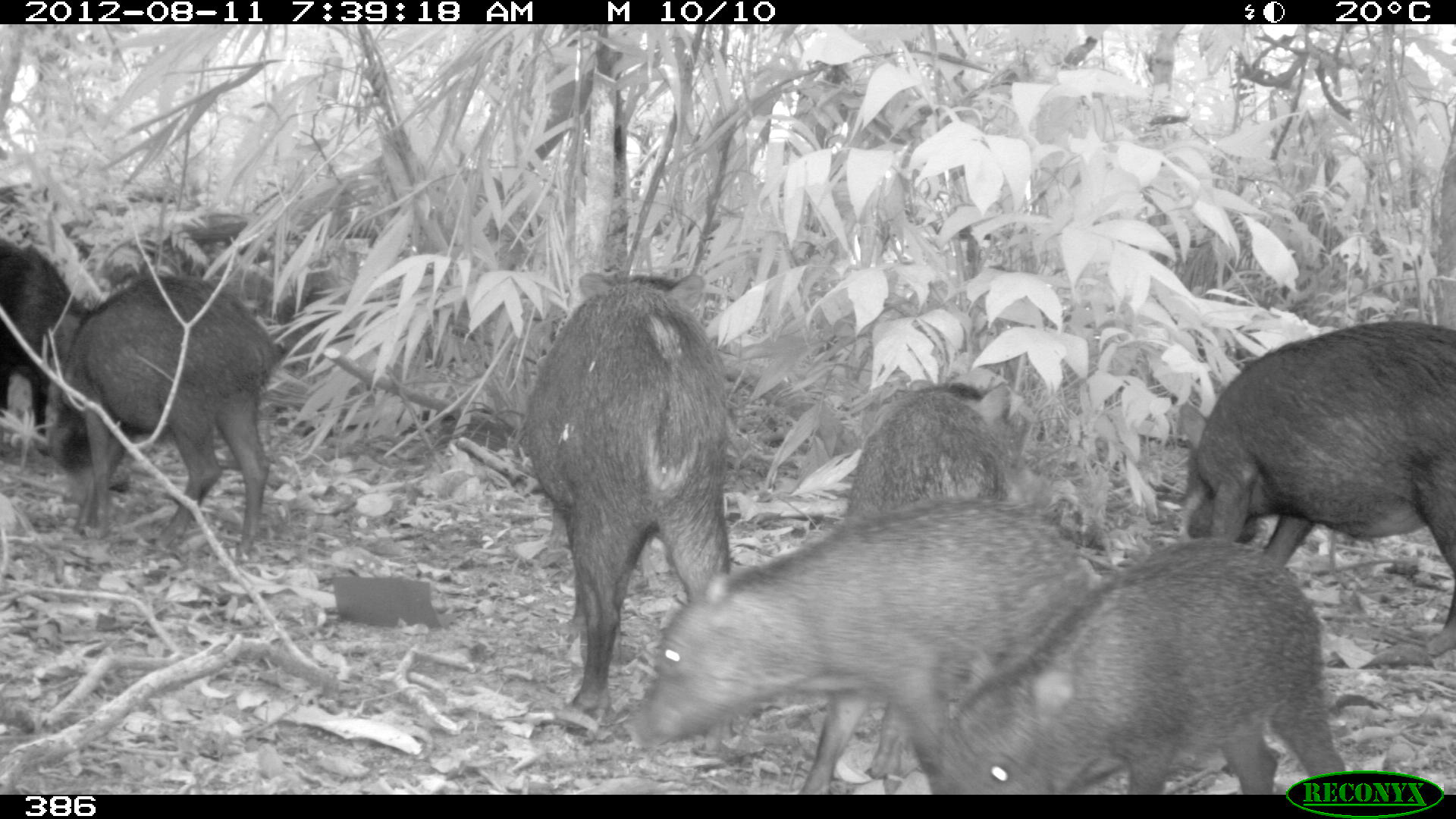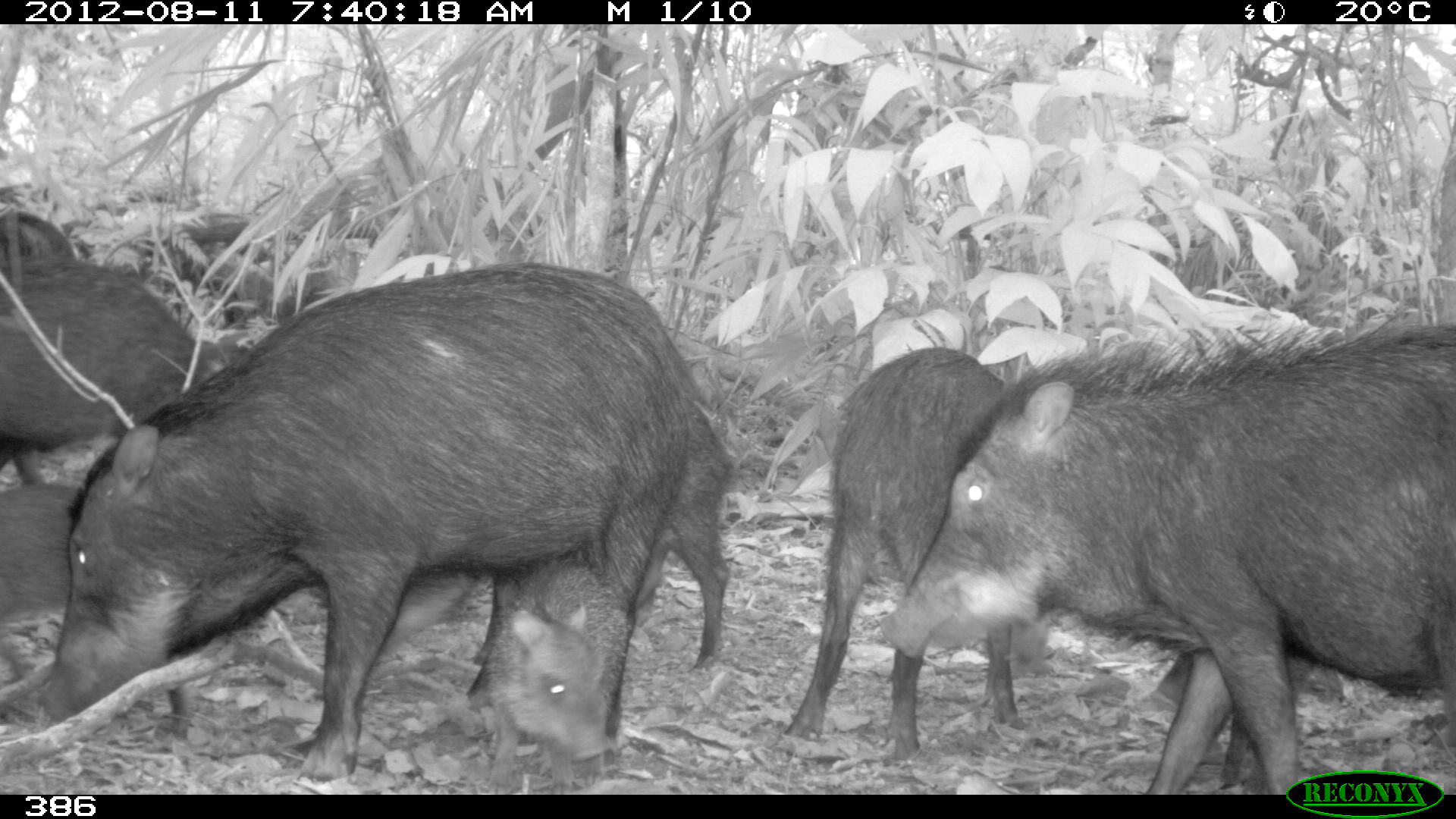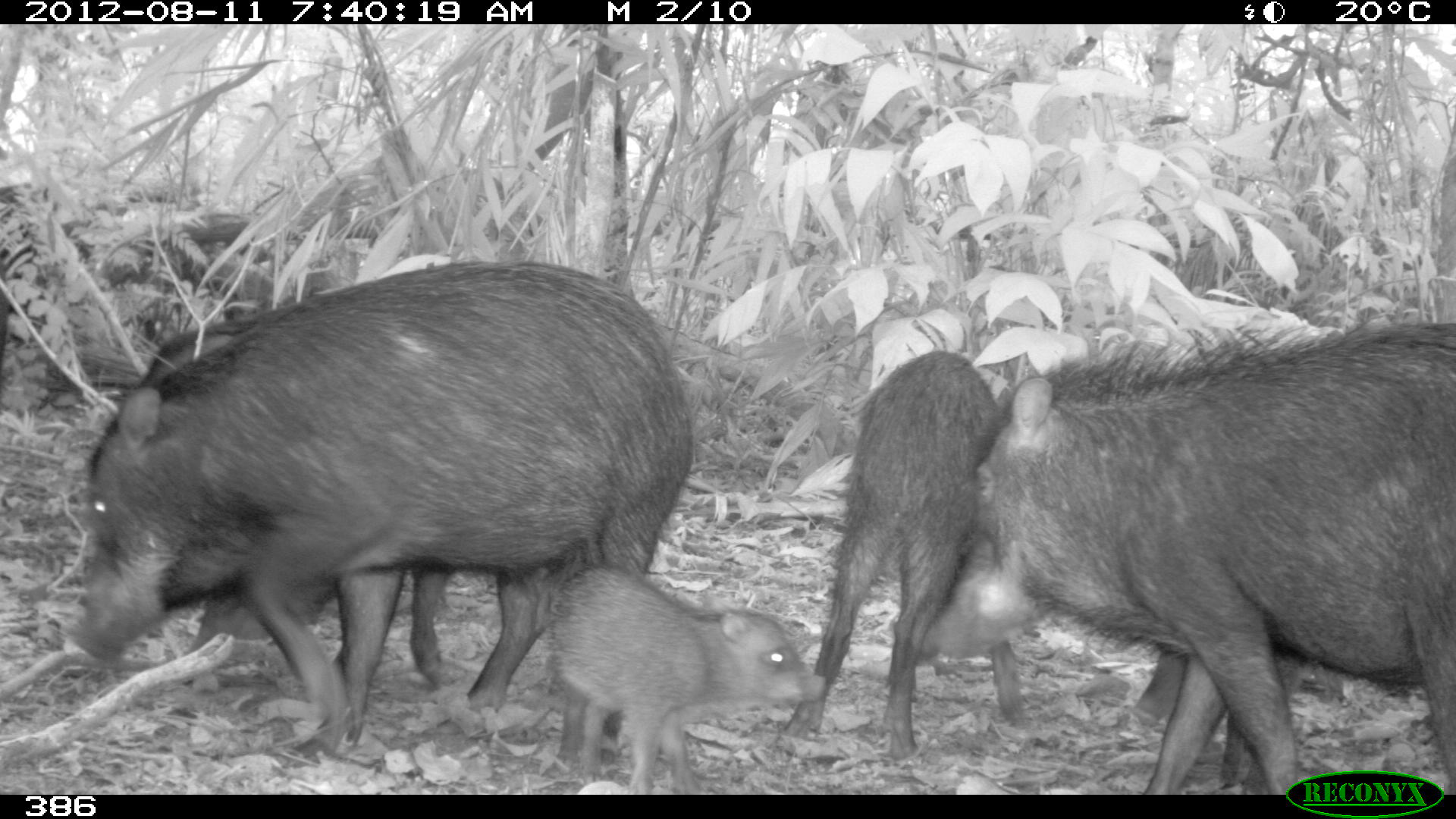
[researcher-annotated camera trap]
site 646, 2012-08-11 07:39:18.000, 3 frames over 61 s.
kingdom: Animalia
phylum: Chordata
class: Mammalia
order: Artiodactyla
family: Tayassuidae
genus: Tayassu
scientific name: Tayassu pecari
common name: white-lipped peccary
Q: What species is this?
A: Tayassu pecari (white-lipped peccary).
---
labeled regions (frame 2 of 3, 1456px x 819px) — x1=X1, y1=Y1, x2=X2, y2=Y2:
tayassu pecari: x1=37, y1=257, x2=712, y2=781; x1=876, y1=312, x2=1455, y2=788; x1=780, y1=342, x2=1053, y2=762; x1=368, y1=397, x2=735, y2=665; x1=2, y1=256, x2=252, y2=485; x1=0, y1=479, x2=195, y2=736; x1=490, y1=552, x2=627, y2=793; x1=1155, y1=642, x2=1323, y2=786; x1=0, y1=205, x2=77, y2=281